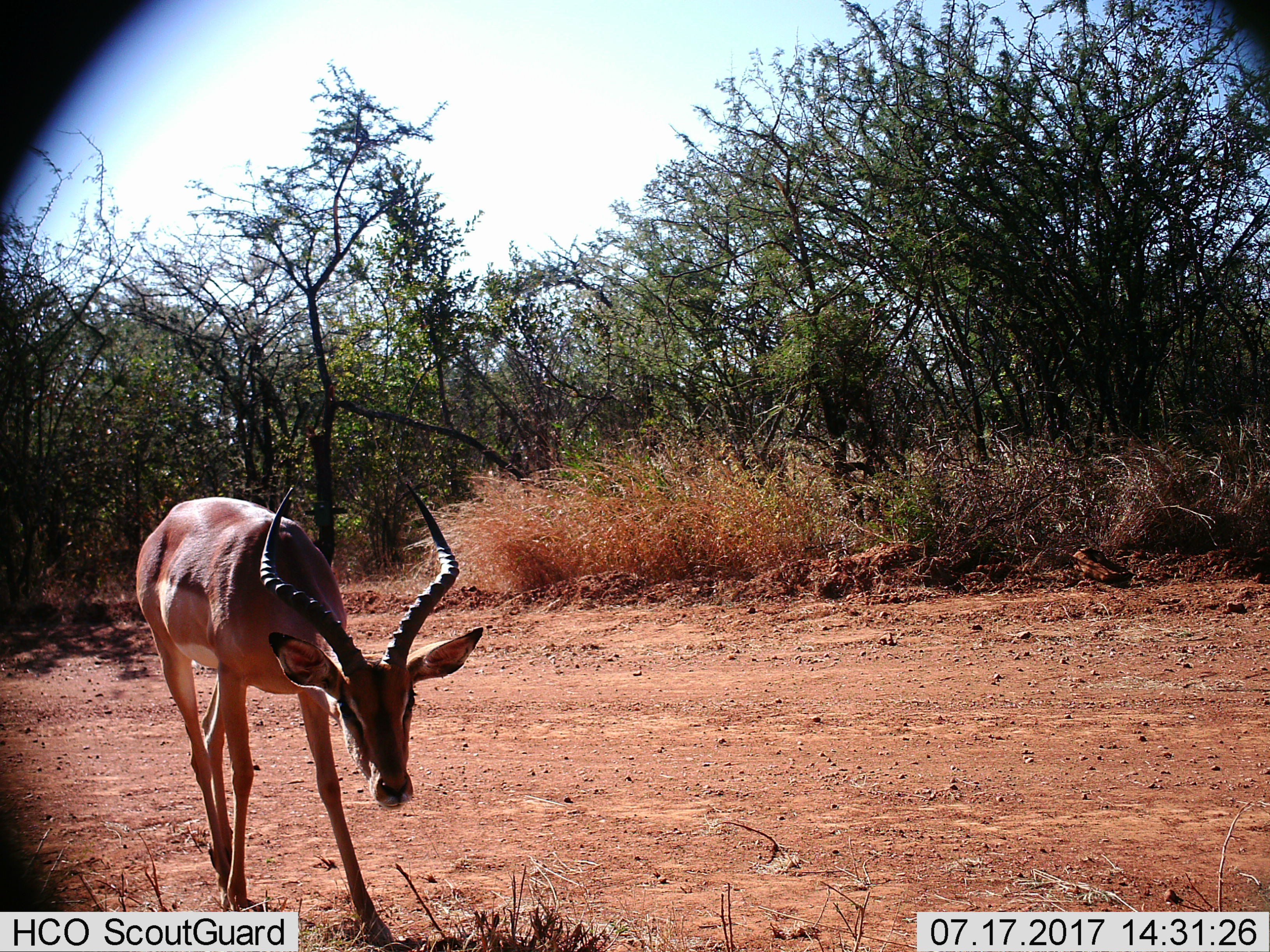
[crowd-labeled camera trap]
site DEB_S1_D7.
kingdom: Animalia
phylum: Chordata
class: Mammalia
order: Artiodactyla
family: Bovidae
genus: Aepyceros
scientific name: Aepyceros melampus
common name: impala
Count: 1.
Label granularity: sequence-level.